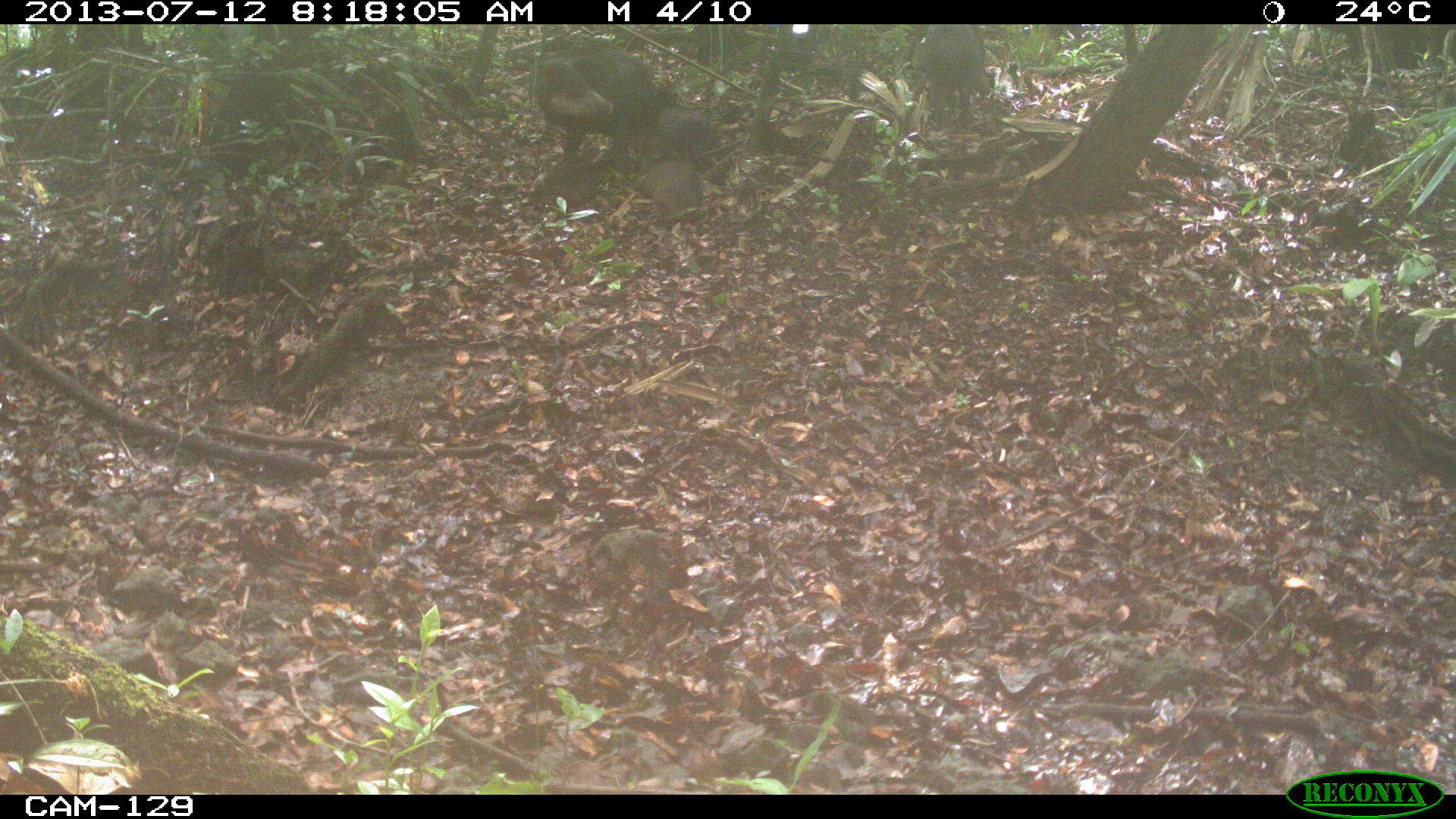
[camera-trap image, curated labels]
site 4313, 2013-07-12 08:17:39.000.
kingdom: Animalia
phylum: Chordata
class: Mammalia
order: Artiodactyla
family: Tayassuidae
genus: Tayassu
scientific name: Tayassu pecari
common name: white-lipped peccary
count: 25